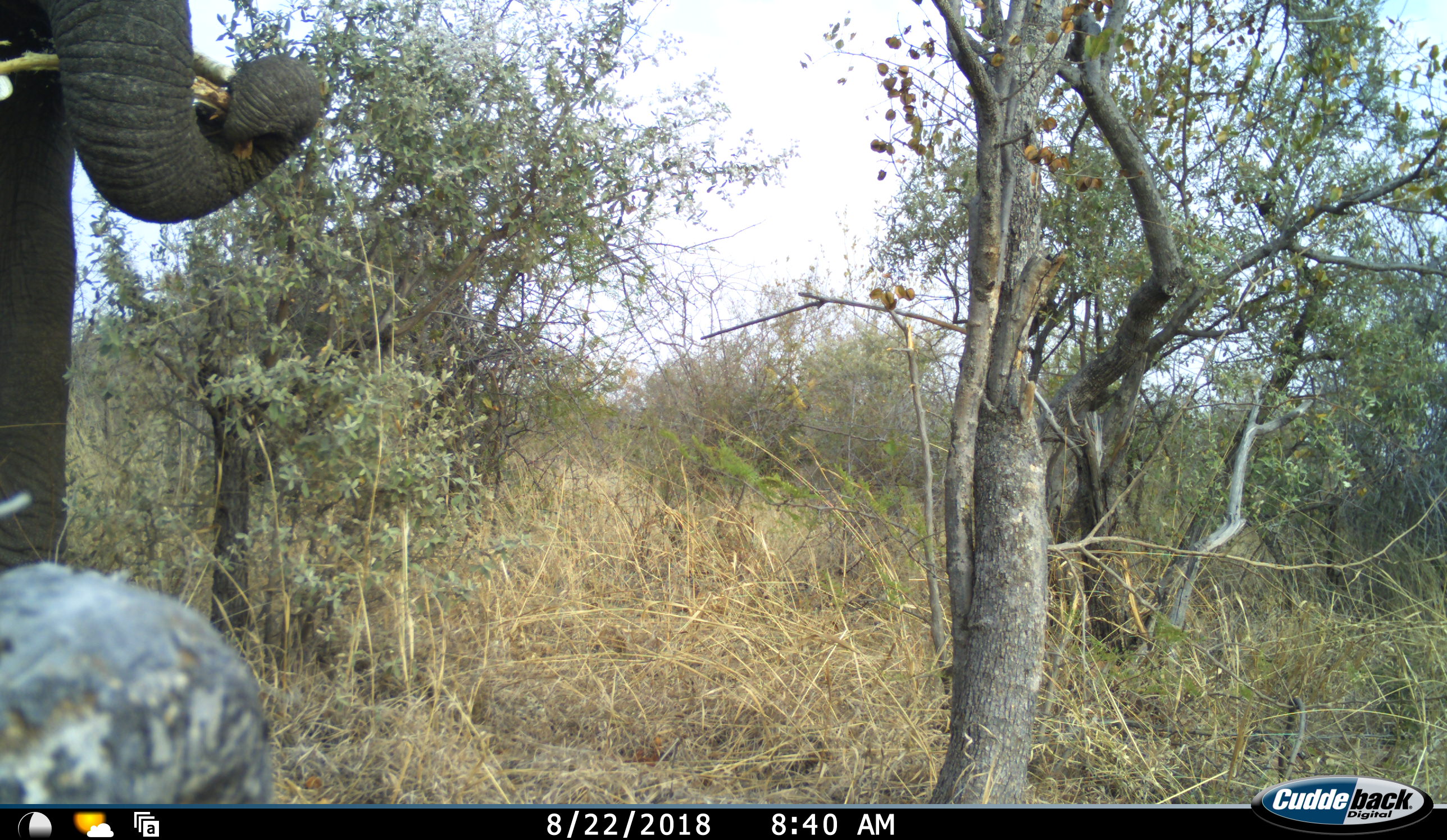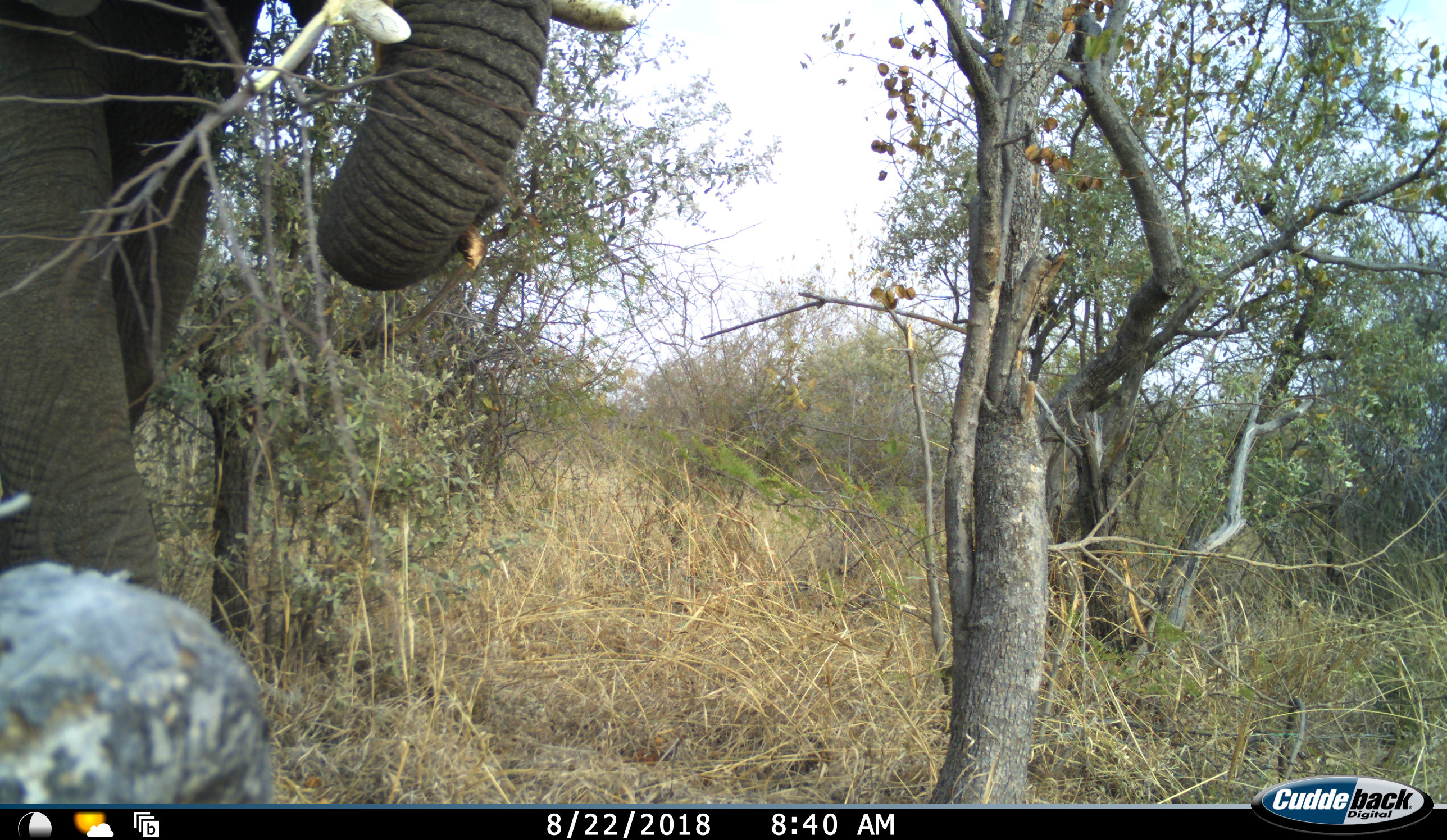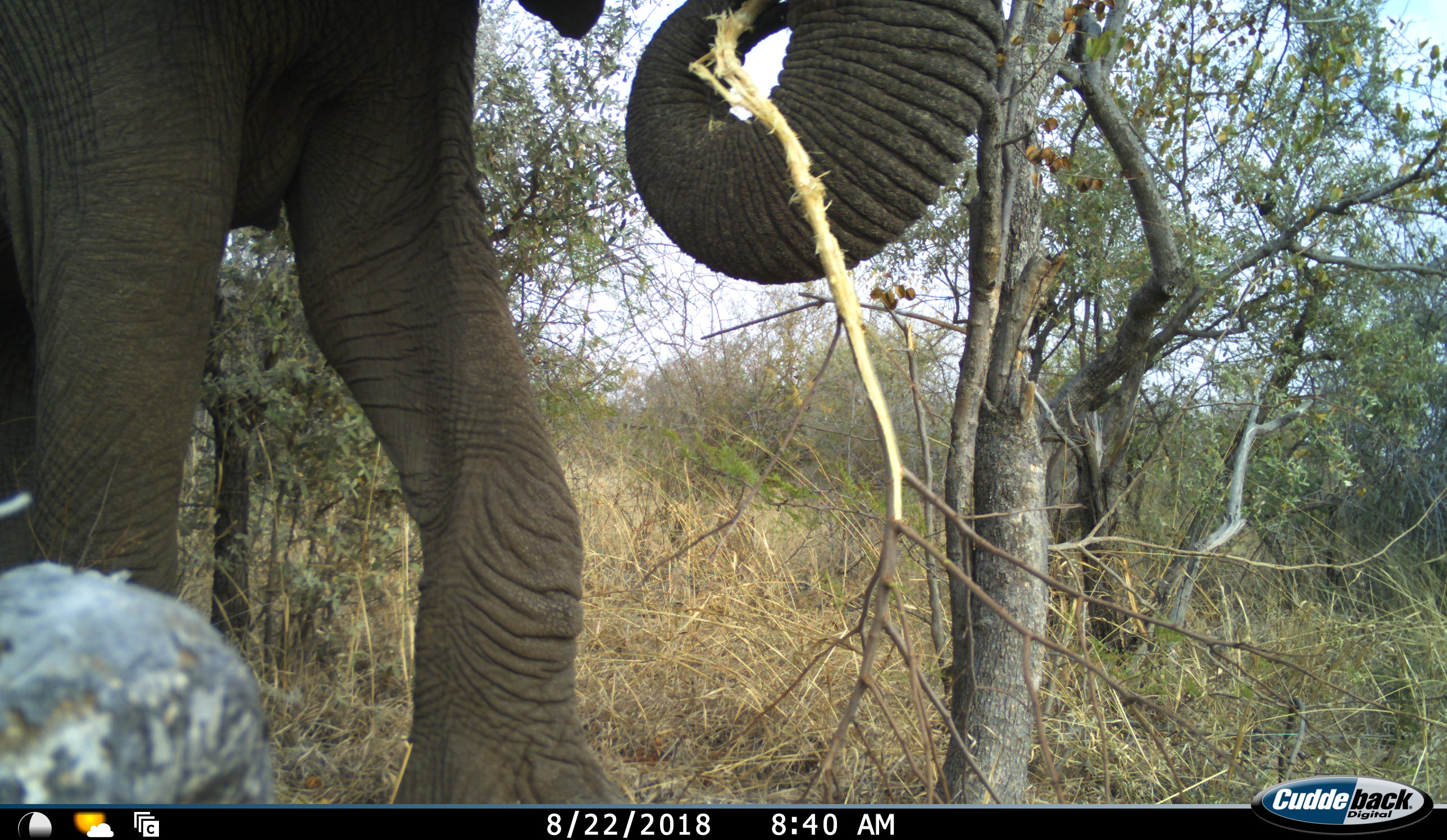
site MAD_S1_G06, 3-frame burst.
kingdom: Animalia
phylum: Chordata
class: Mammalia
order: Proboscidea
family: Elephantidae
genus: Loxodonta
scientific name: Loxodonta africana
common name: african bush elephant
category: elephant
Elephant (african bush elephant) (Loxodonta africana), count 1. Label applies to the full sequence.